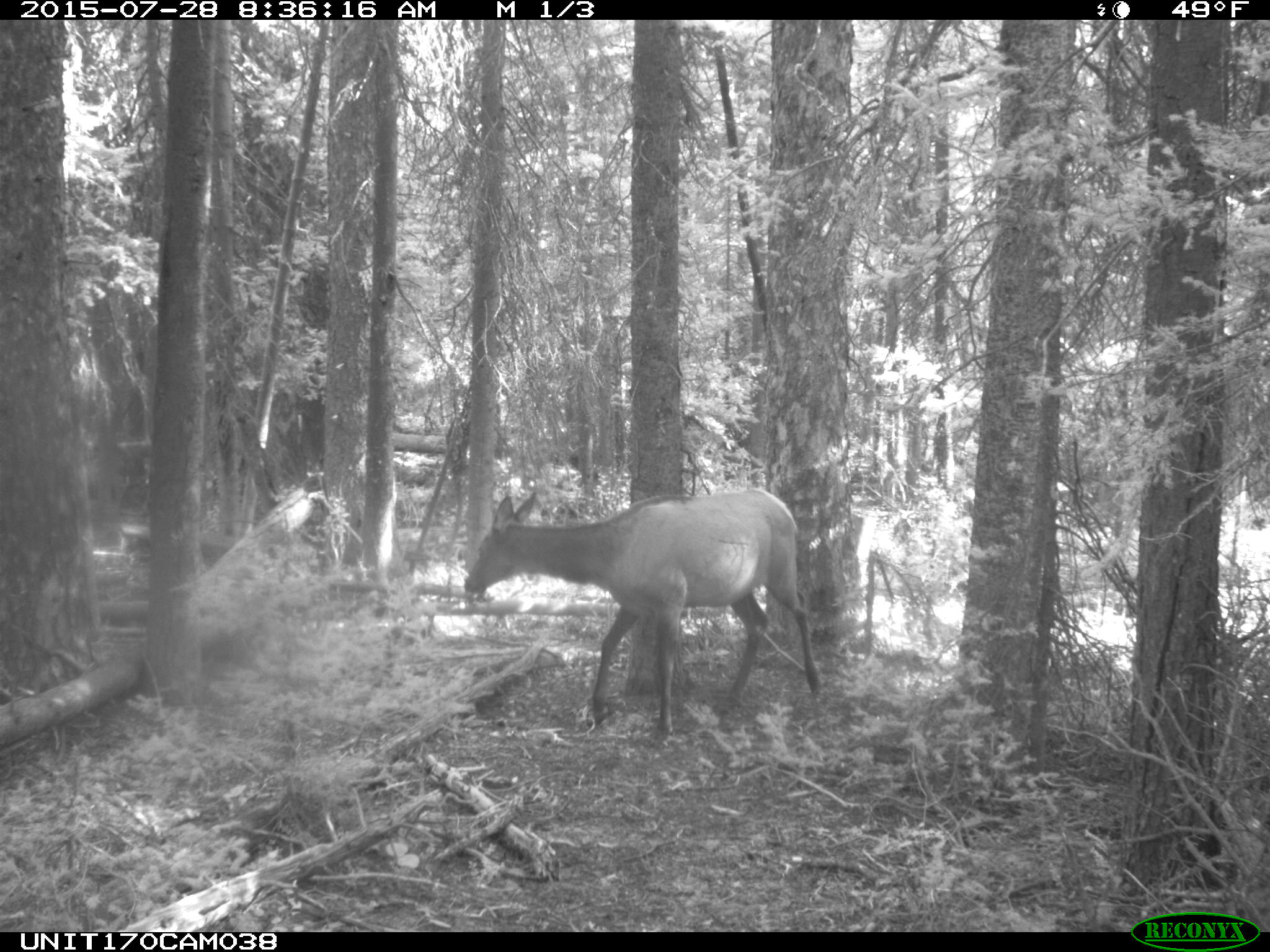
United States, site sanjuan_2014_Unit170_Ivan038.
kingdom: Animalia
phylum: Chordata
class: Mammalia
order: Artiodactyla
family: Cervidae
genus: Cervus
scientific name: Cervus elaphus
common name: red deer